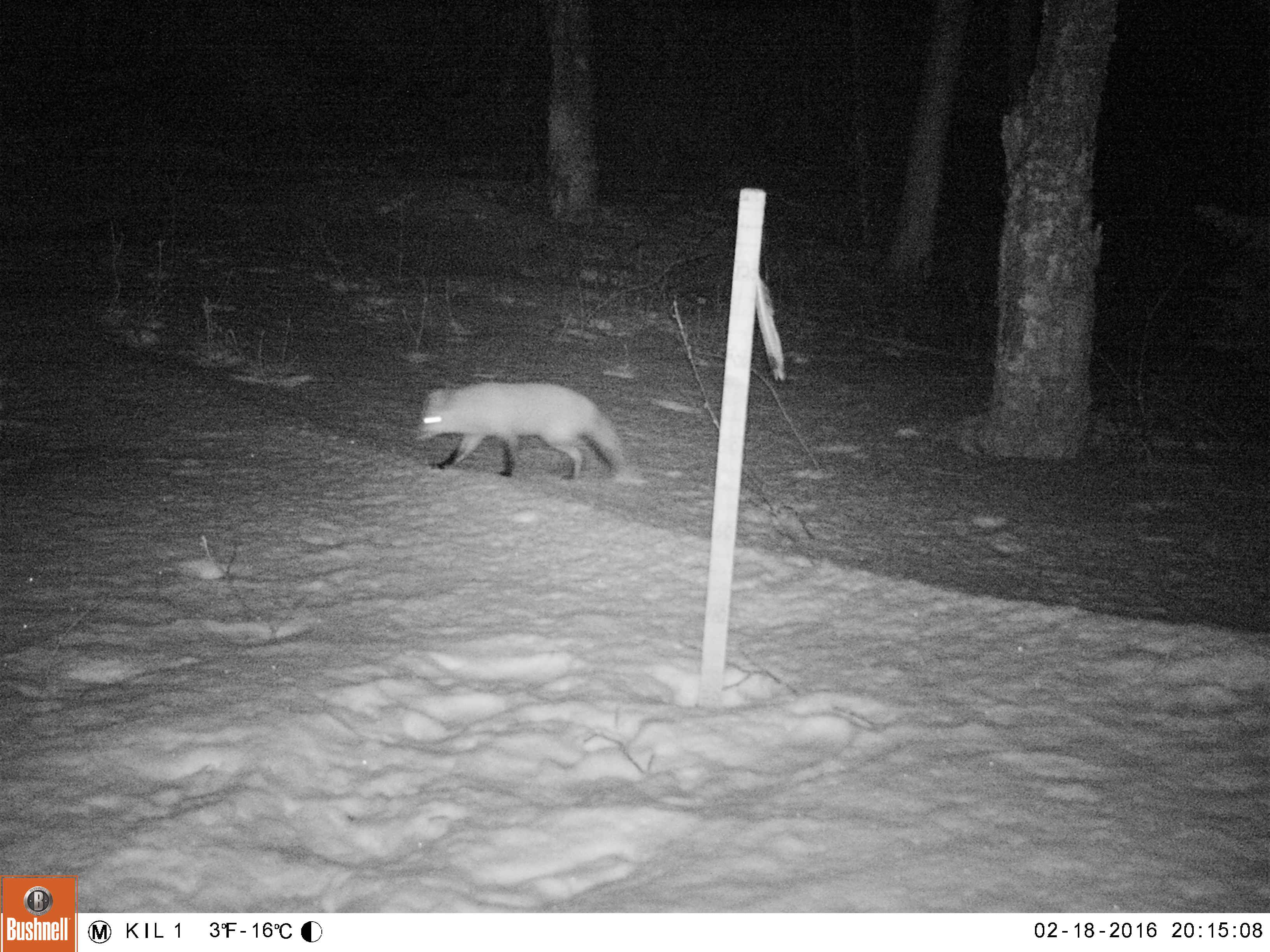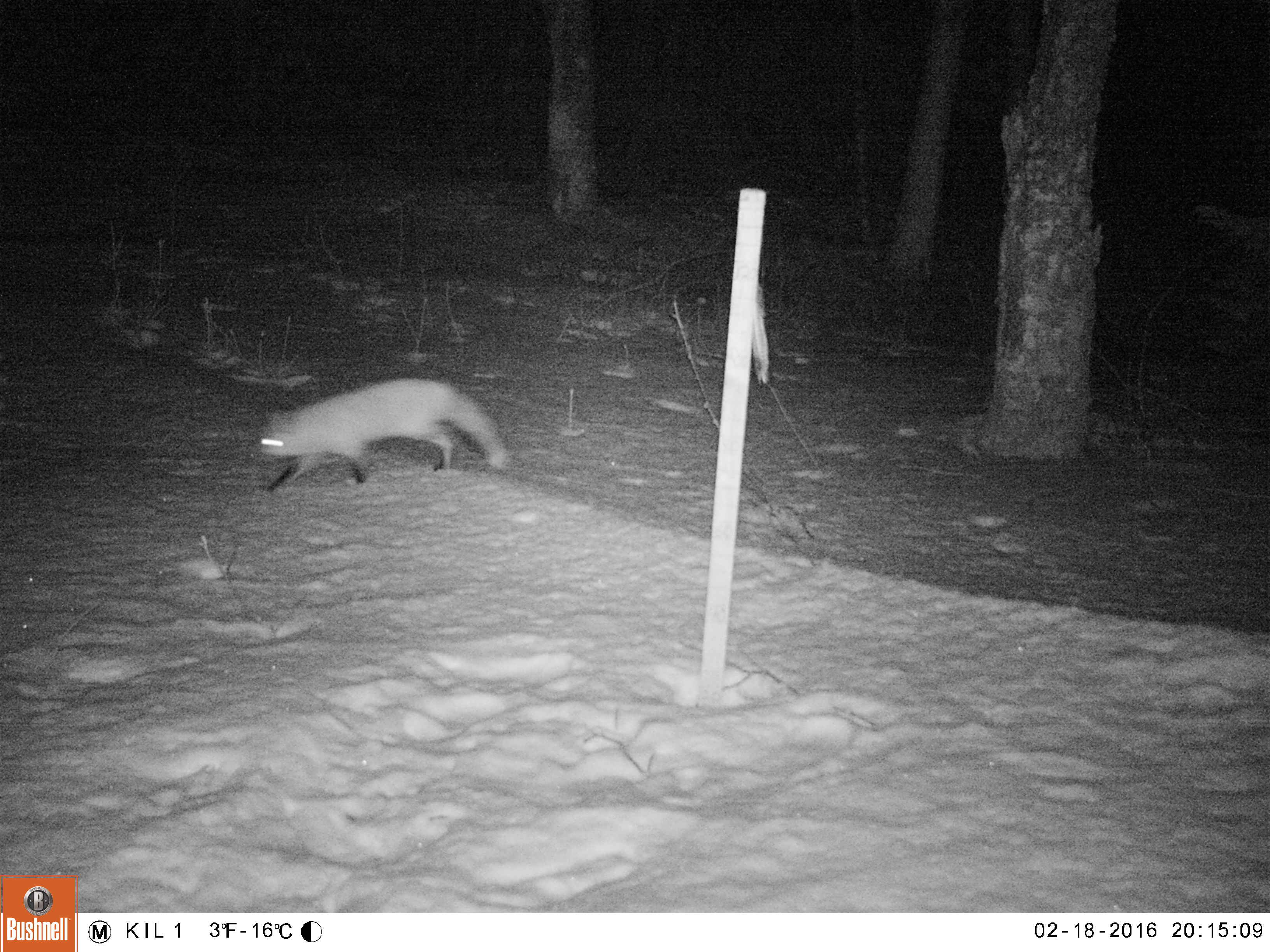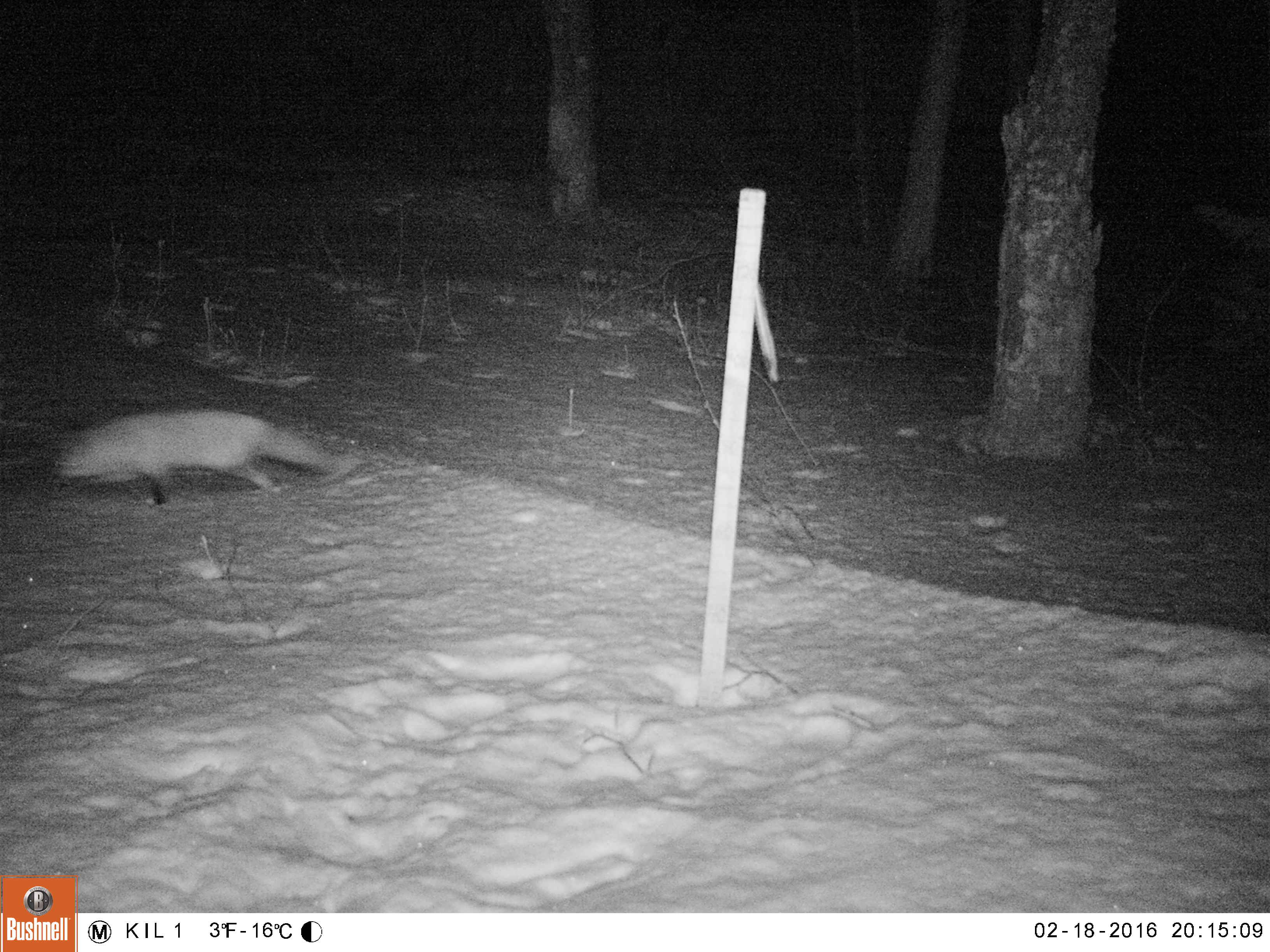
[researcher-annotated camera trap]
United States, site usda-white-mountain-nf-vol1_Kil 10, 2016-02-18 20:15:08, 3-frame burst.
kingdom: Animalia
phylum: Chordata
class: Mammalia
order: Carnivora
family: Canidae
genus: Vulpes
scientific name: Vulpes vulpes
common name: red fox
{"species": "red fox (Vulpes vulpes)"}